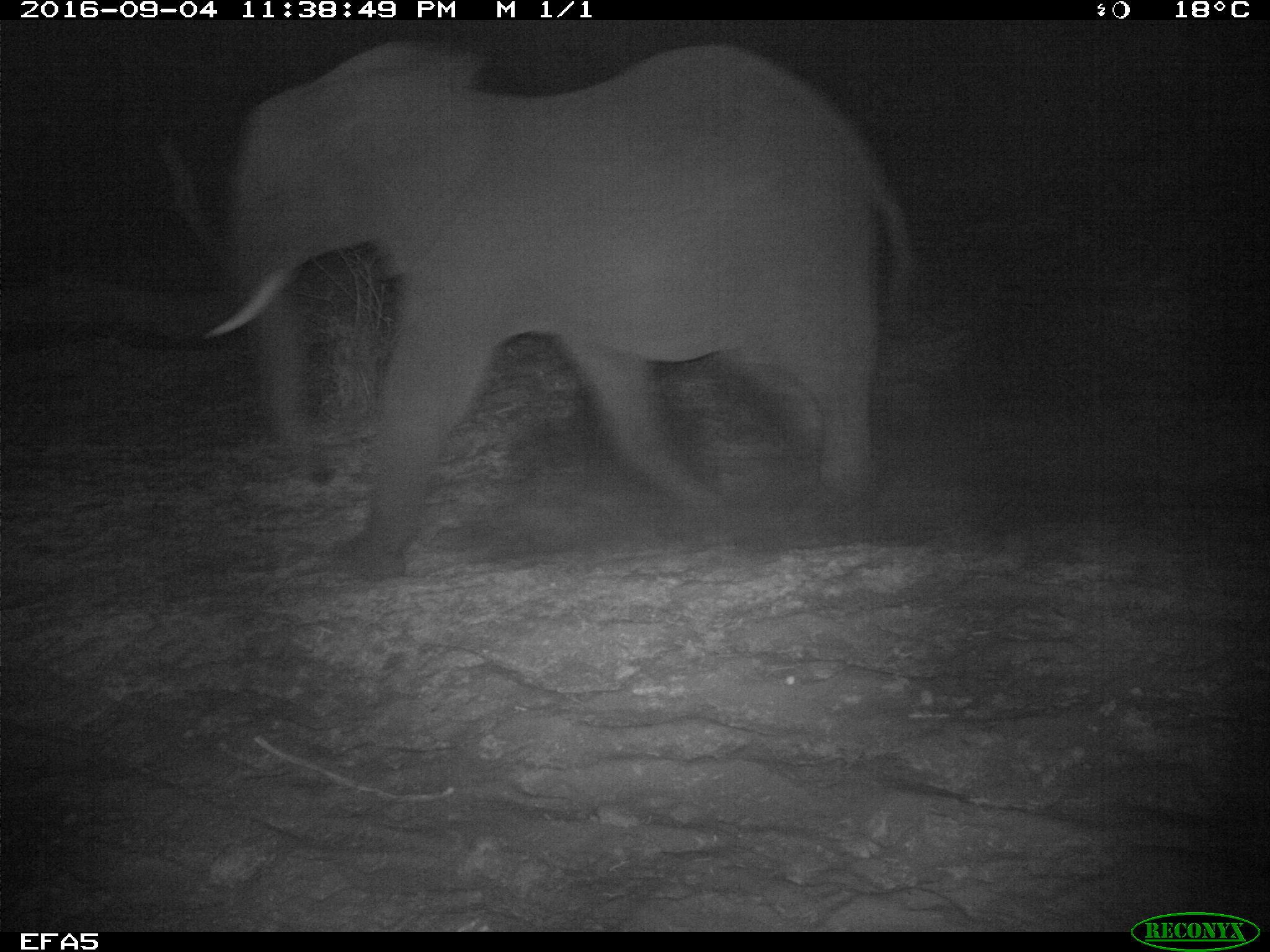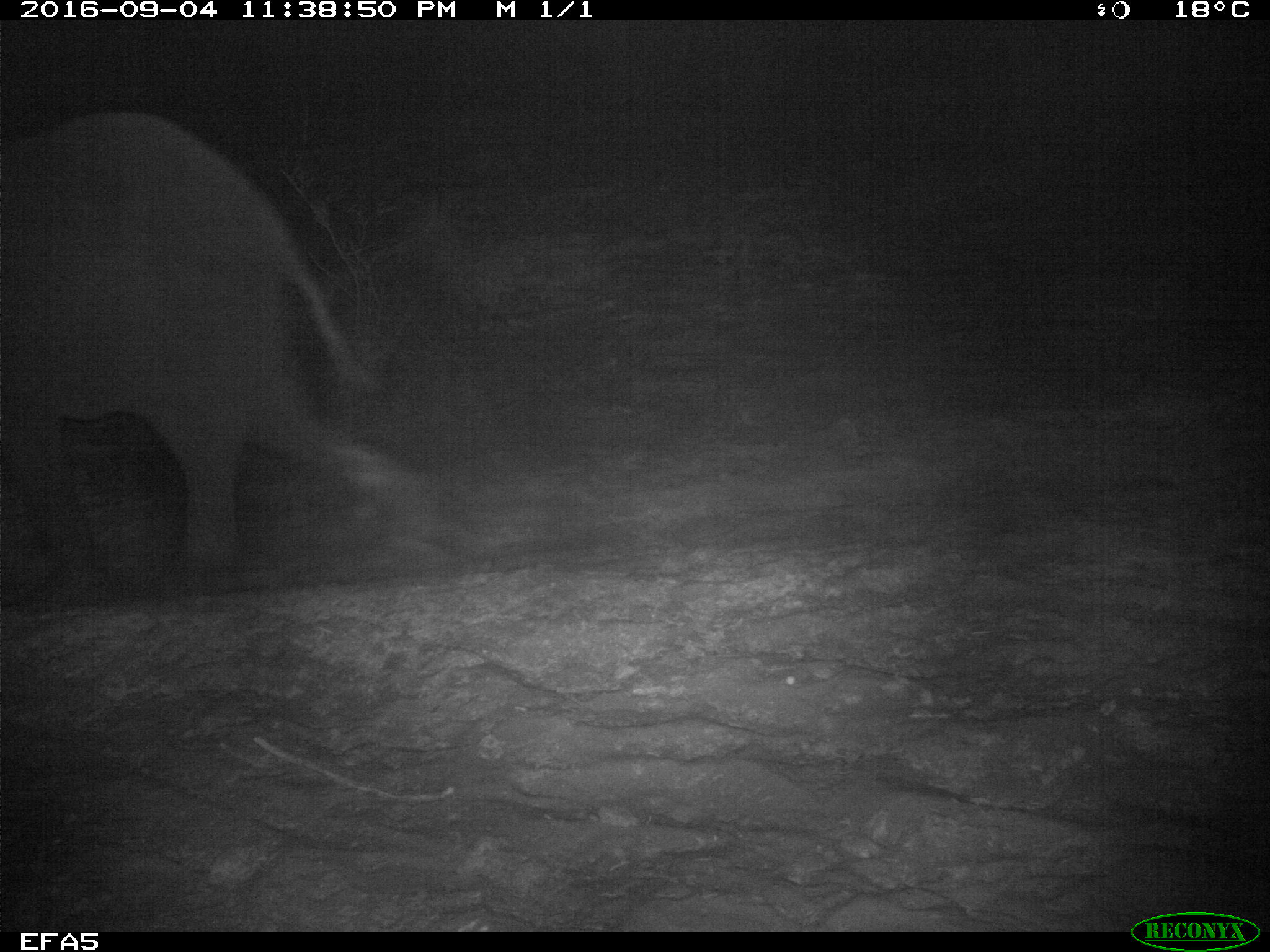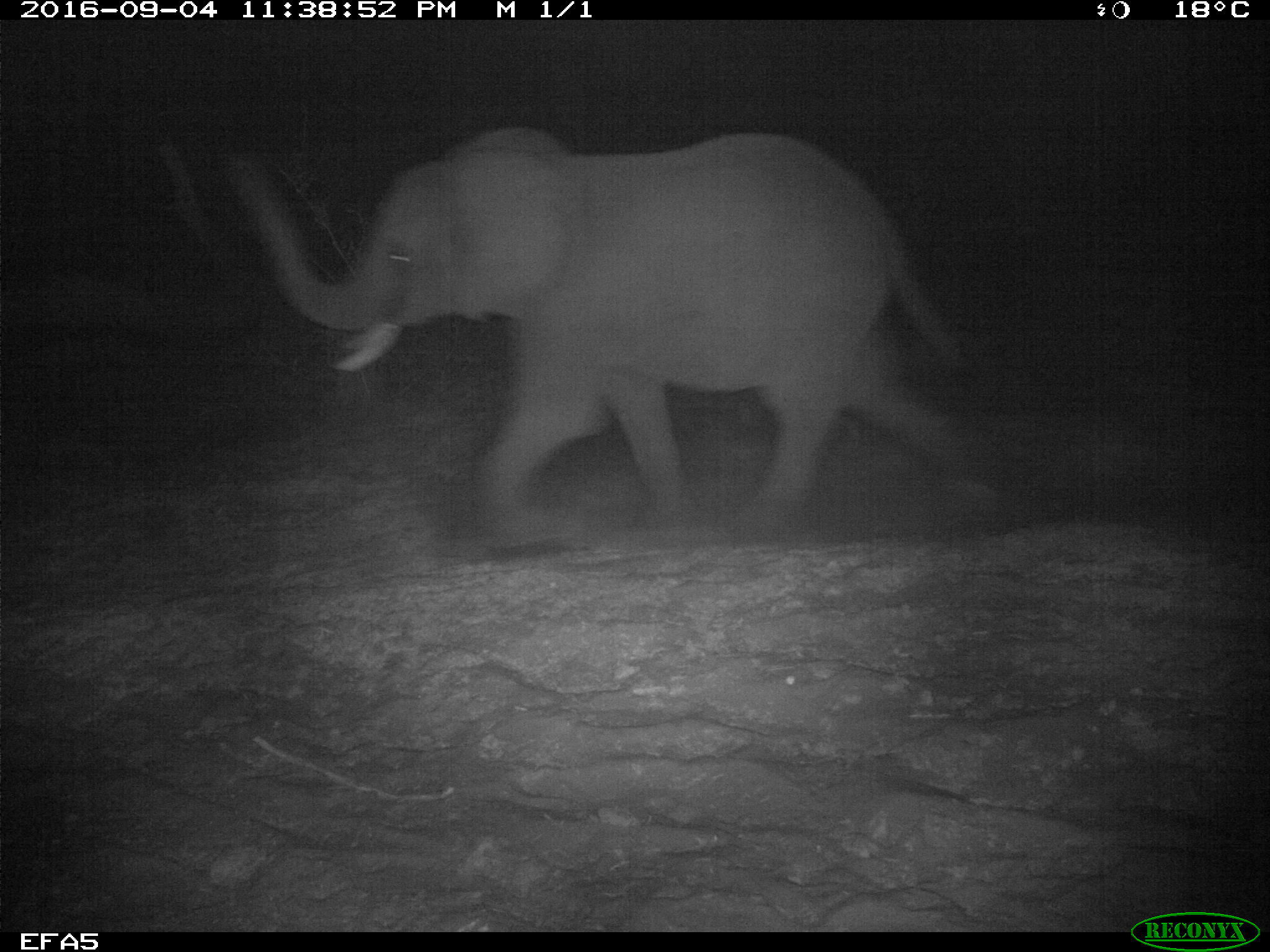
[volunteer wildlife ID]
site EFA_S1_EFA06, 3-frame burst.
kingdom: Animalia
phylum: Chordata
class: Mammalia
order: Proboscidea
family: Elephantidae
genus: Loxodonta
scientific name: Loxodonta africana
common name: african bush elephant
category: elephant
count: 2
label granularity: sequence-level